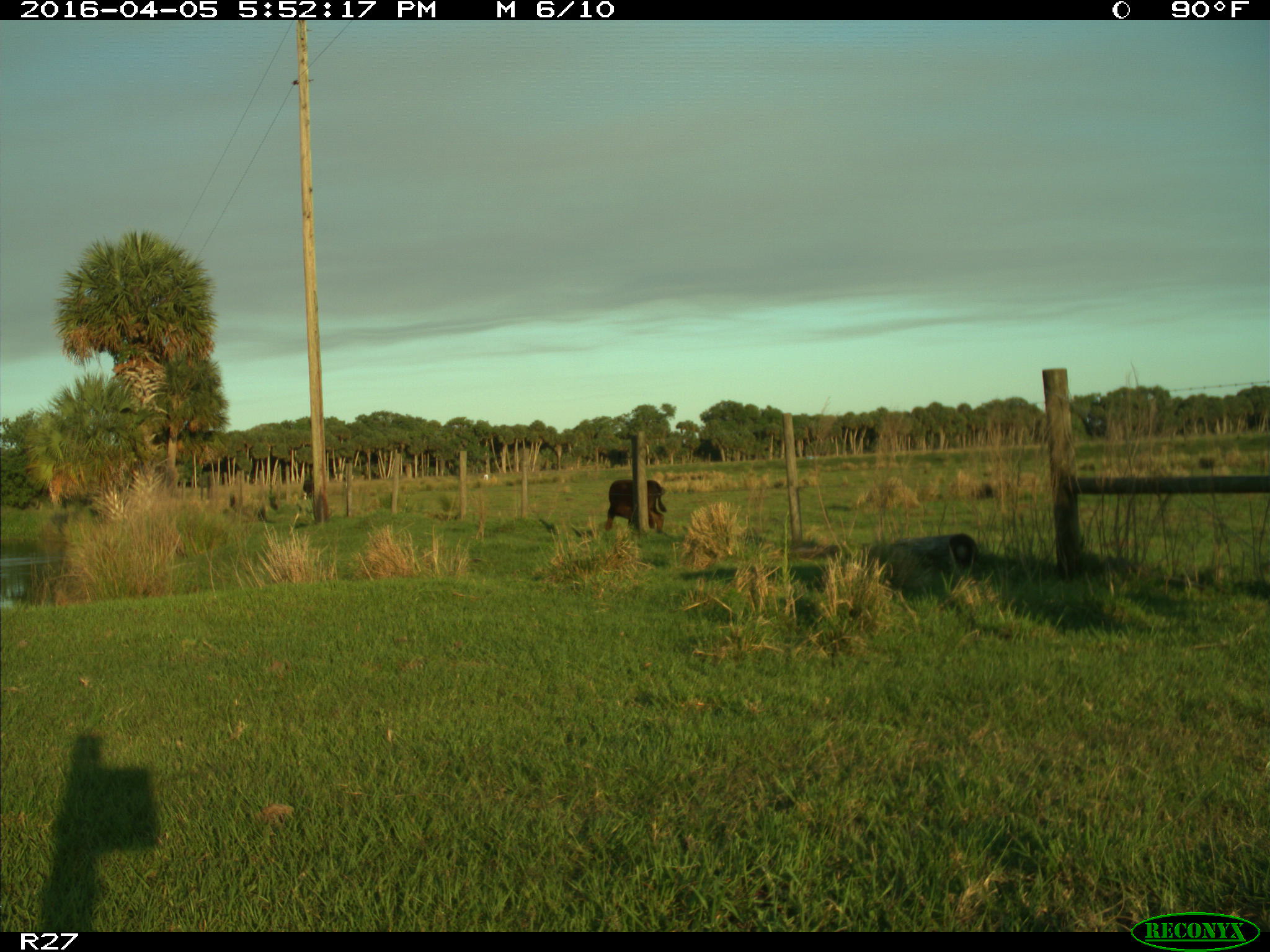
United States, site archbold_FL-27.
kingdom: Animalia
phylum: Chordata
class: Mammalia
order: Artiodactyla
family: Bovidae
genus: Bos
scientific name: Bos taurus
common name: domestic cow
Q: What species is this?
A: Bos taurus (domestic cow).